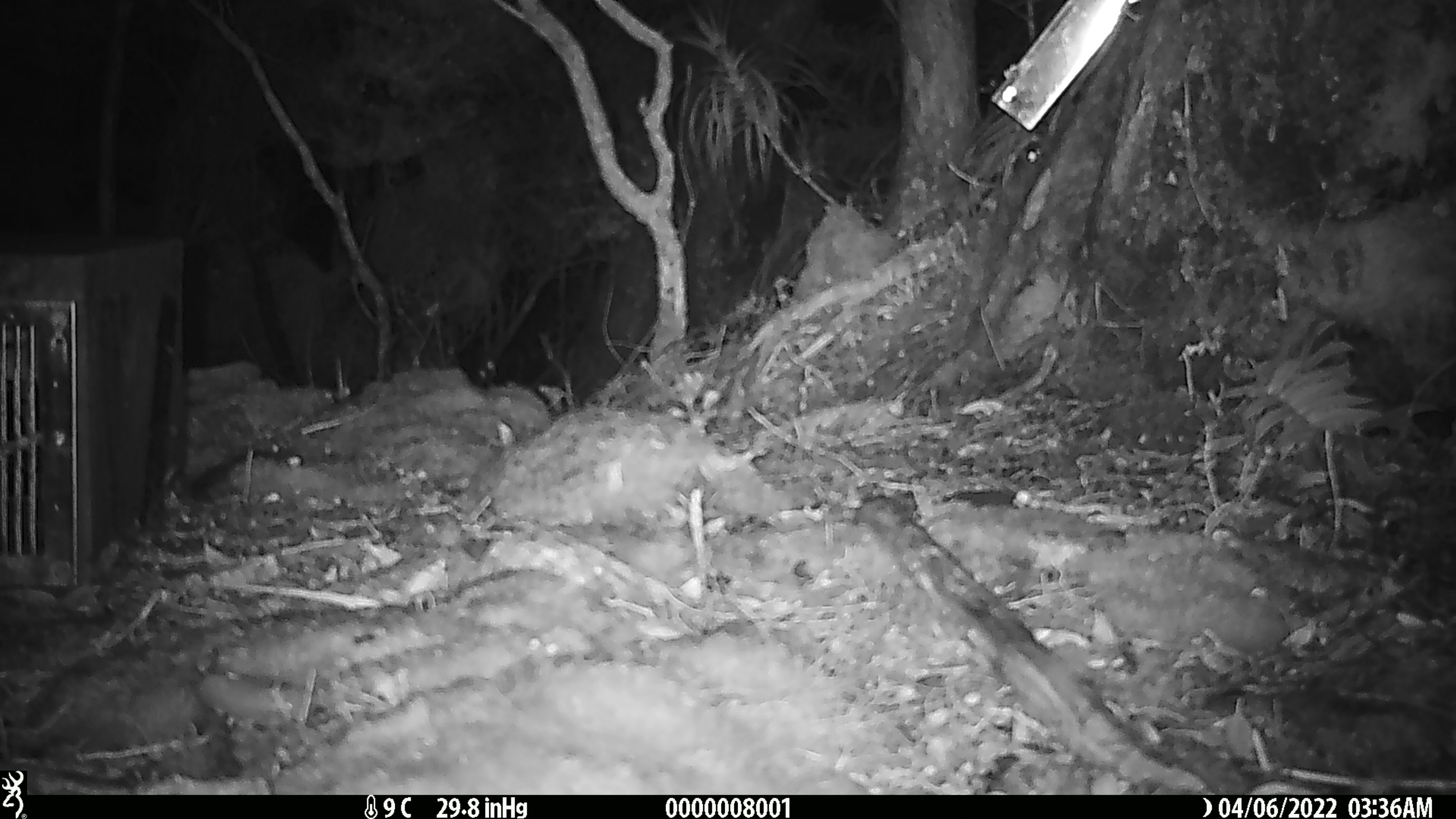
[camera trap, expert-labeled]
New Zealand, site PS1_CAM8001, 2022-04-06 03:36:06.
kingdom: Animalia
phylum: Chordata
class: Mammalia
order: Rodentia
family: Muridae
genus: Mus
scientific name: Mus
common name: mouse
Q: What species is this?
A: Mouse (Mus).